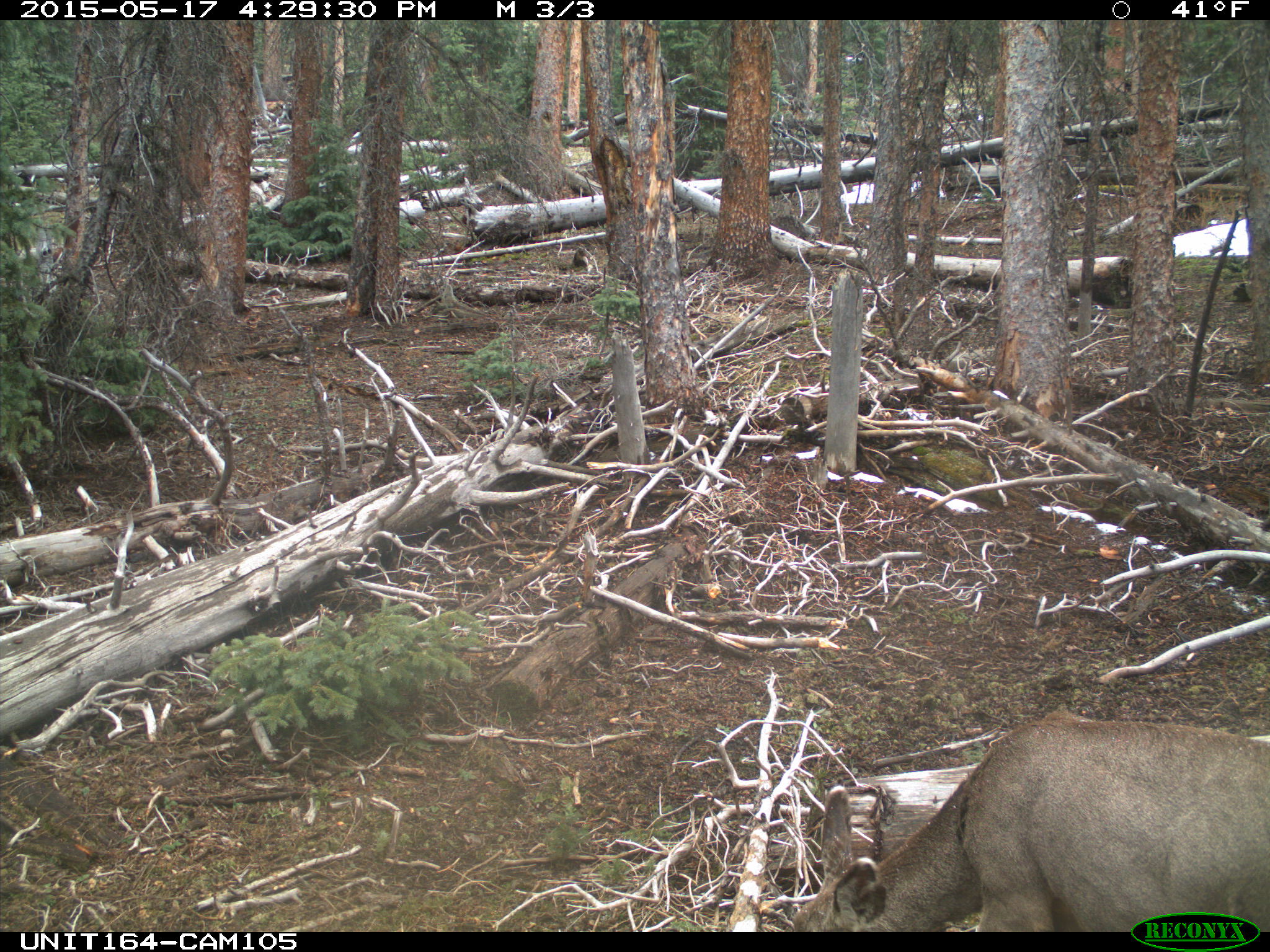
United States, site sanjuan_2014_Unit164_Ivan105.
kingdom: Animalia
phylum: Chordata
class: Mammalia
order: Artiodactyla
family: Cervidae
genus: Odocoileus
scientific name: Odocoileus hemionus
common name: mule deer